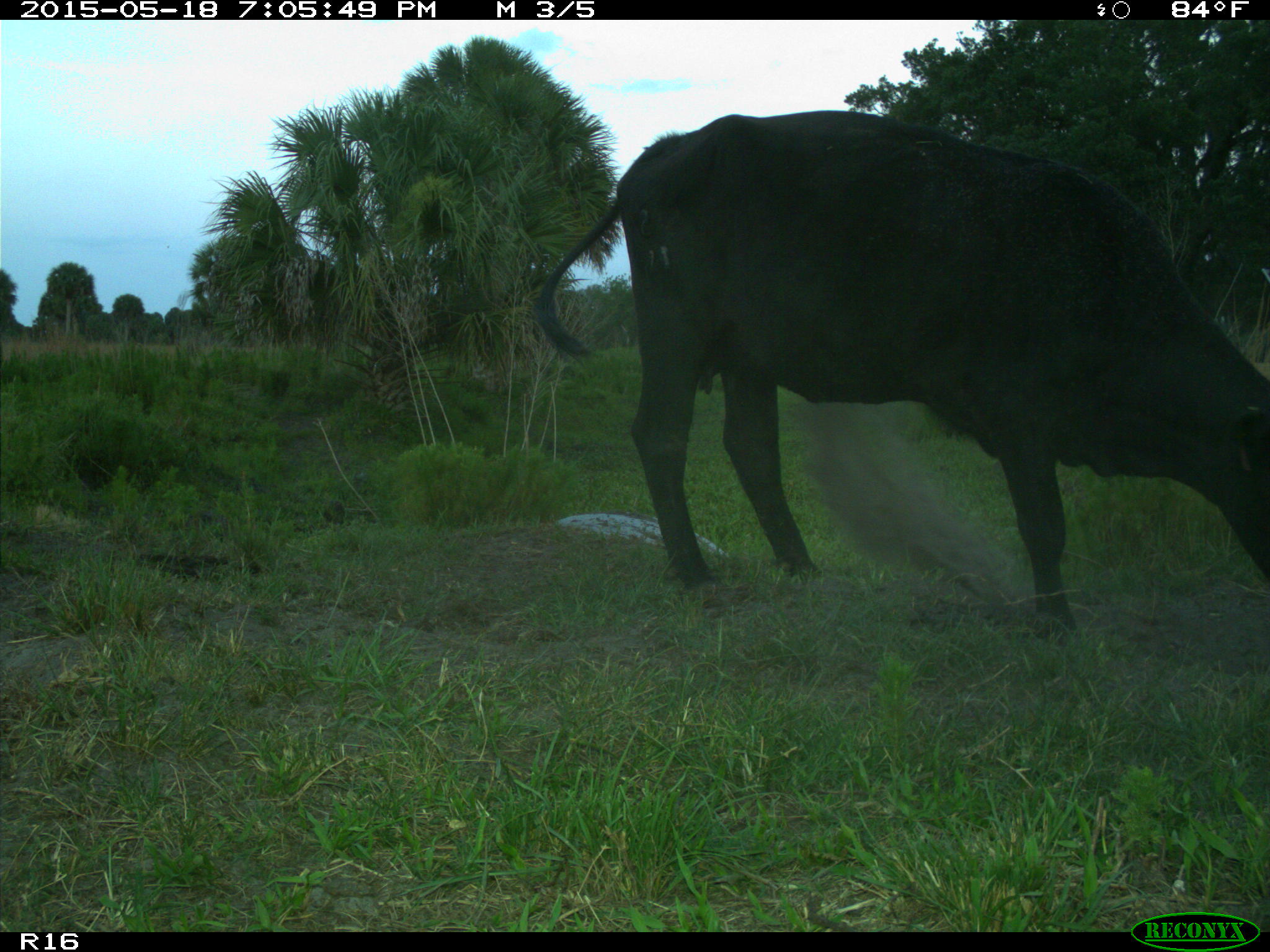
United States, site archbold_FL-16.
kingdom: Animalia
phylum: Chordata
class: Mammalia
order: Artiodactyla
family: Suidae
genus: Sus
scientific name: Sus scrofa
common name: wild boar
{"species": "Sus scrofa (wild boar)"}